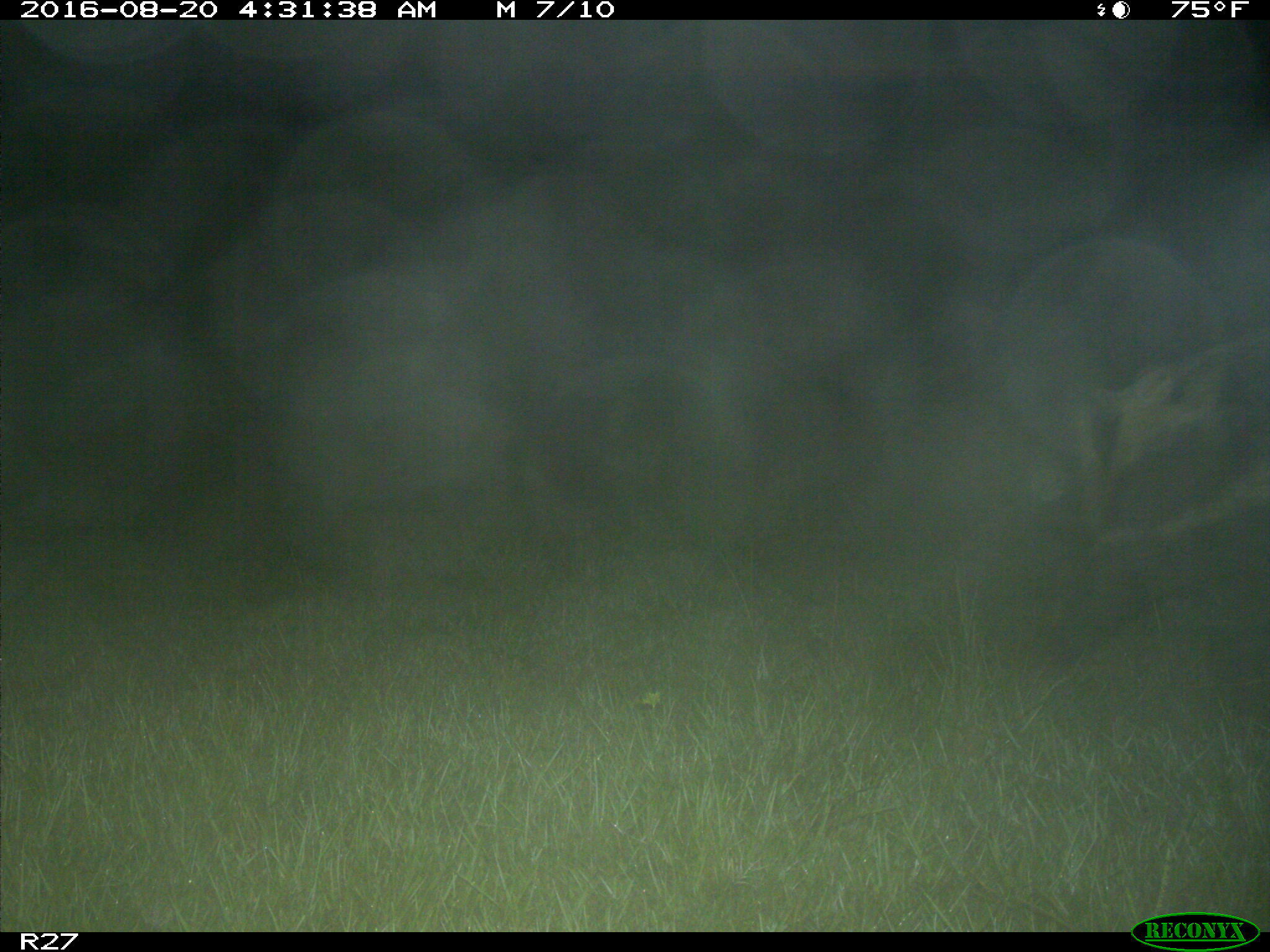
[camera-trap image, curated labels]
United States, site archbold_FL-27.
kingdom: Animalia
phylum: Chordata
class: Mammalia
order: Artiodactyla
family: Suidae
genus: Sus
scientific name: Sus scrofa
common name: wild boar